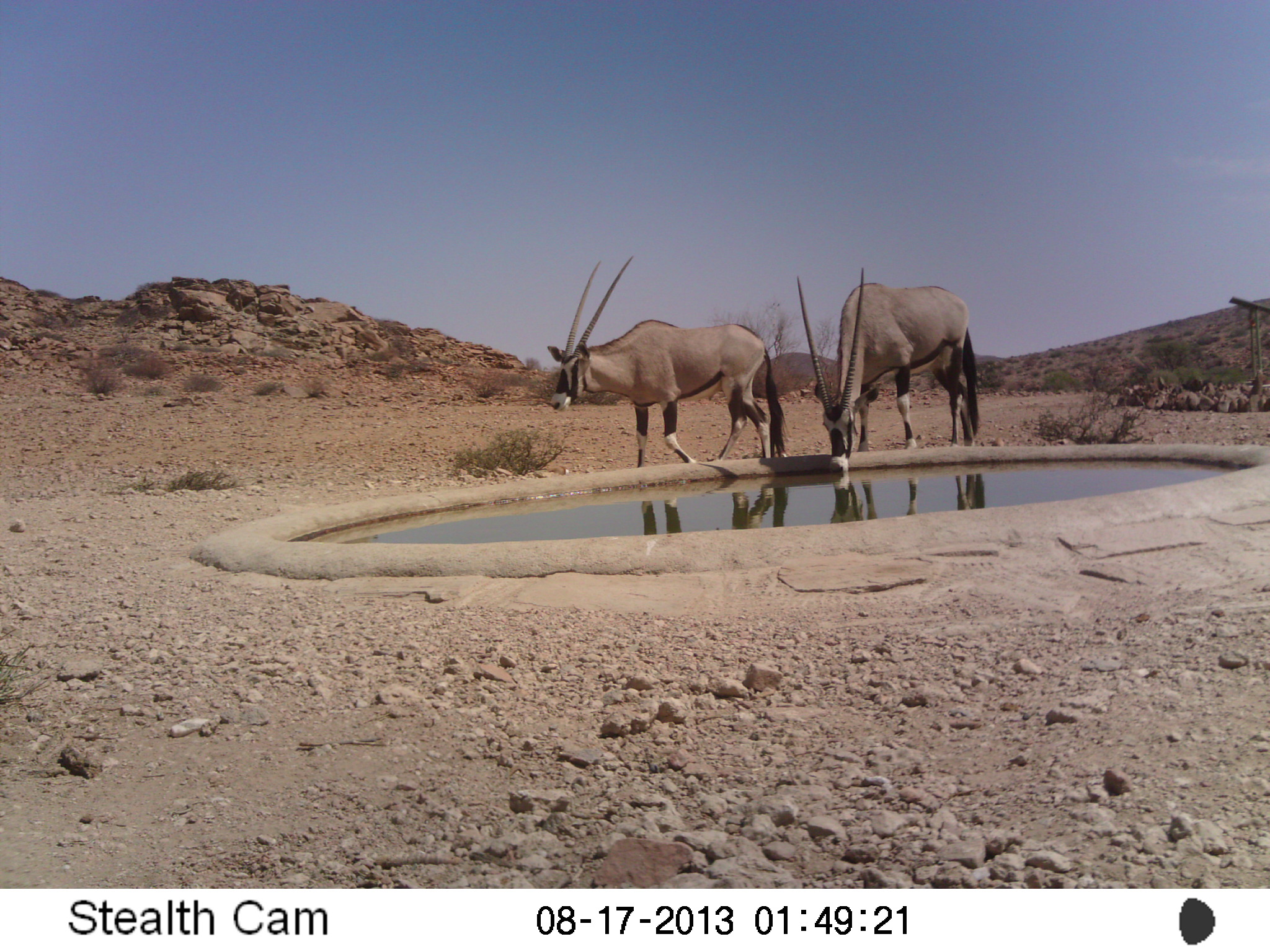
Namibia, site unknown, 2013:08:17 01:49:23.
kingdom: Animalia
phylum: Chordata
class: Mammalia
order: Artiodactyla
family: Bovidae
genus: Oryx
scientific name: Oryx gazella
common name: gemsbok